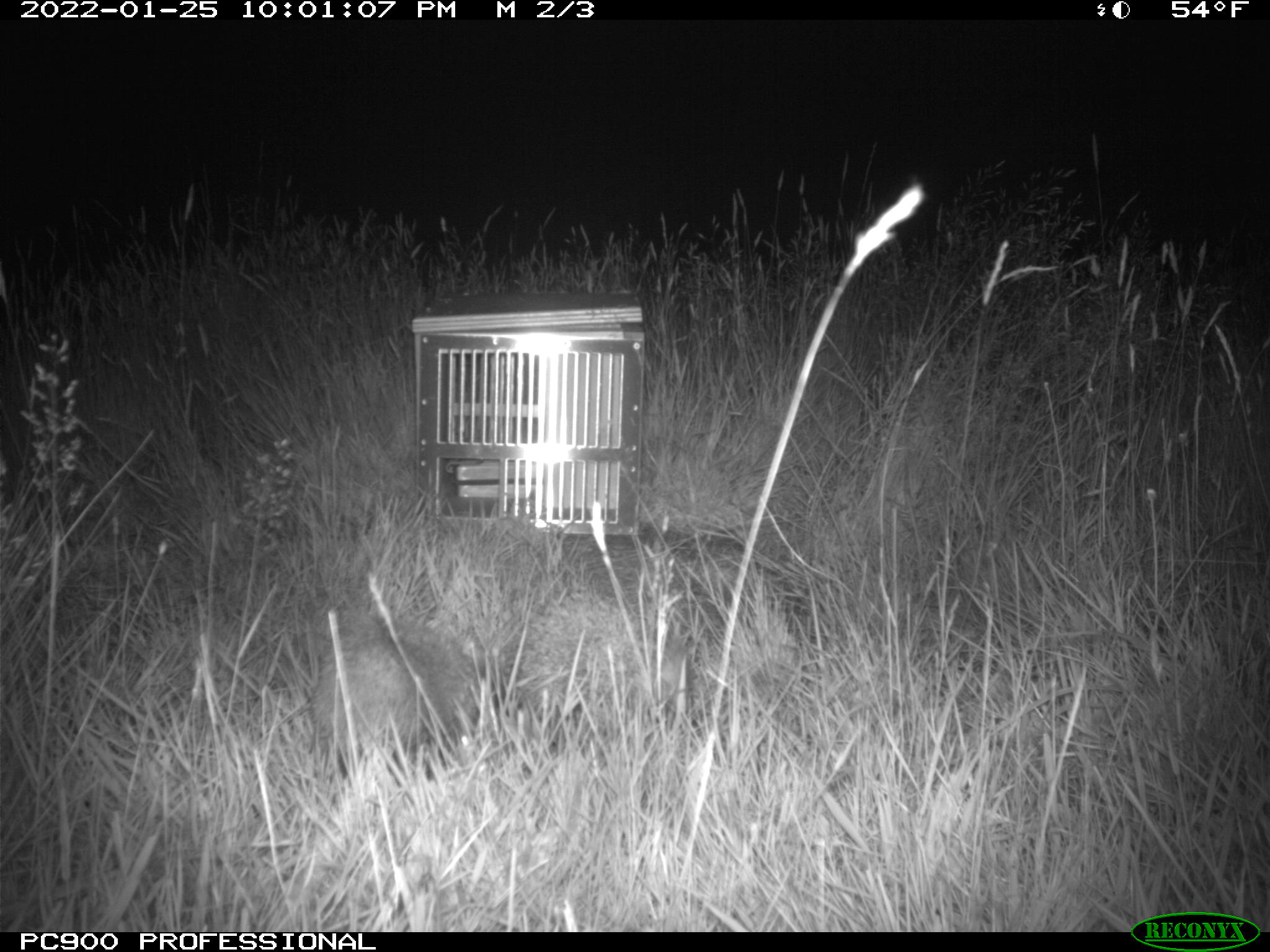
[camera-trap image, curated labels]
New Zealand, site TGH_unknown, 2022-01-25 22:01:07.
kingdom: Animalia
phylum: Chordata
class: Mammalia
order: Eulipotyphla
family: Erinaceidae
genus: Erinaceus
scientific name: Erinaceus europaeus europaeus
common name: european hedgehog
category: hedgehog